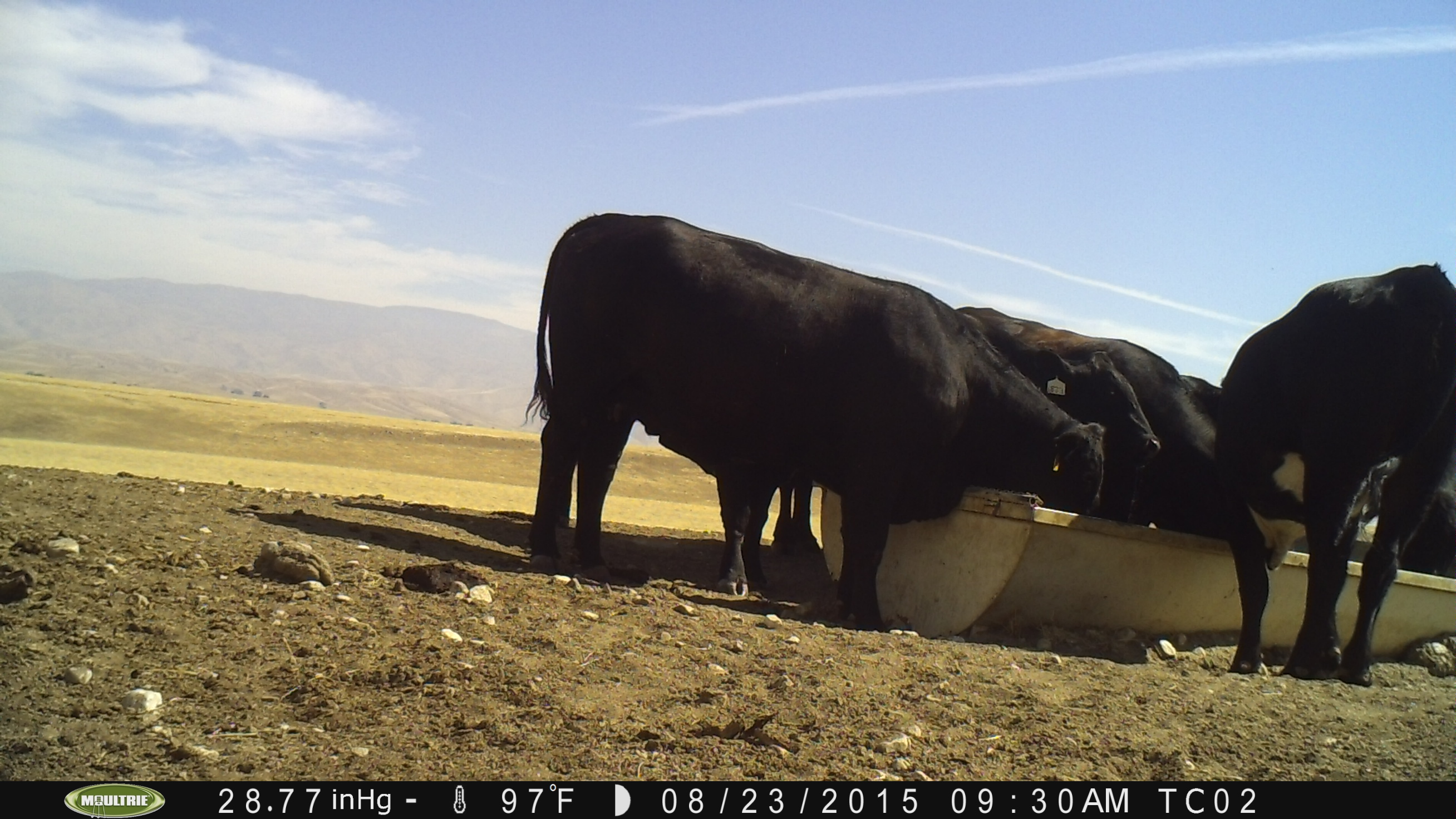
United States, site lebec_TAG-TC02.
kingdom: Animalia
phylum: Chordata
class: Mammalia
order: Artiodactyla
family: Bovidae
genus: Bos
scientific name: Bos taurus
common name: domestic cow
Bos taurus (domestic cow).